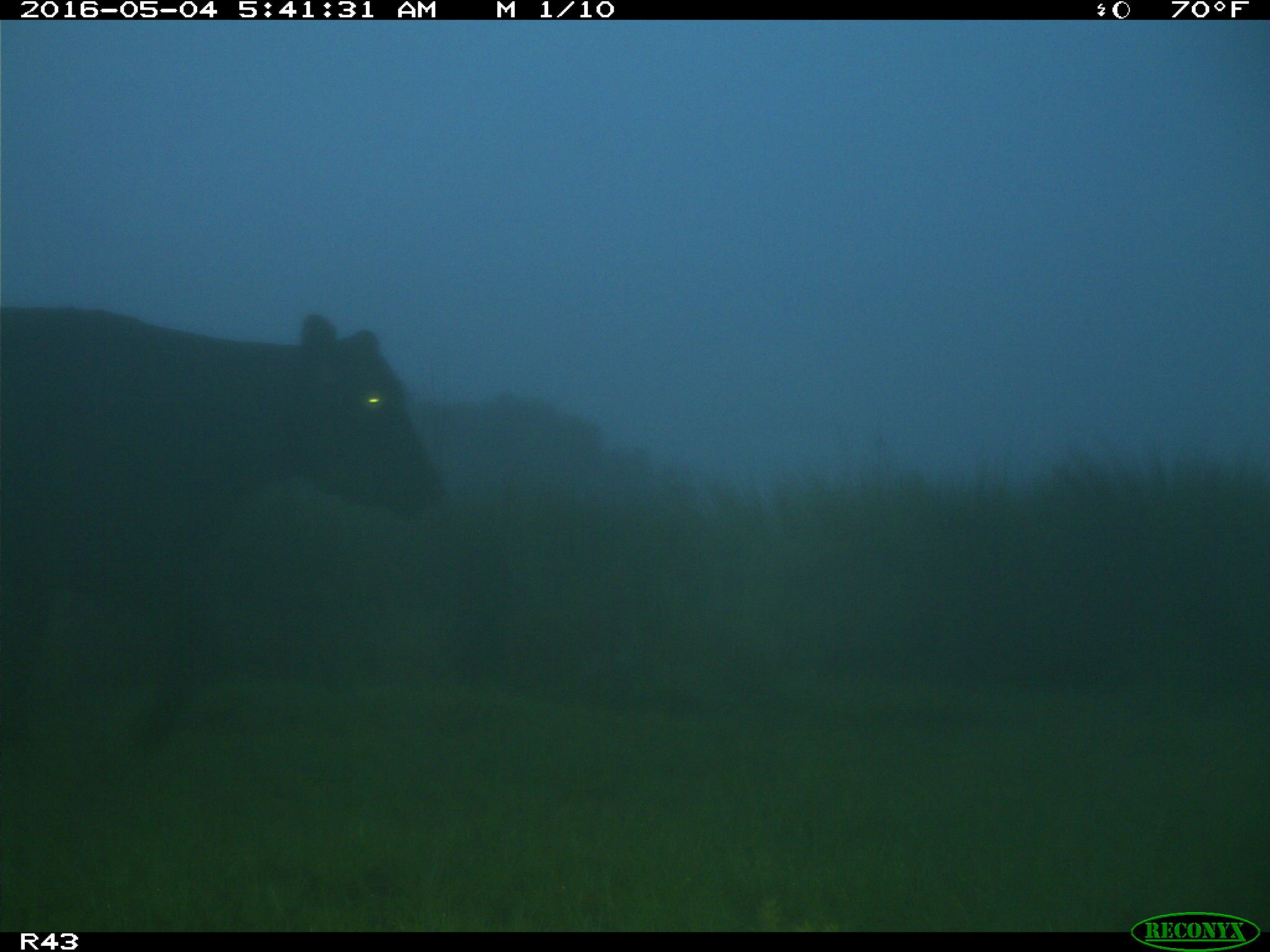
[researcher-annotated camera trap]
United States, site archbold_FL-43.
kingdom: Animalia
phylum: Chordata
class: Mammalia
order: Artiodactyla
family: Bovidae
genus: Bos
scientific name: Bos taurus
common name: domestic cow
Bos taurus (domestic cow).